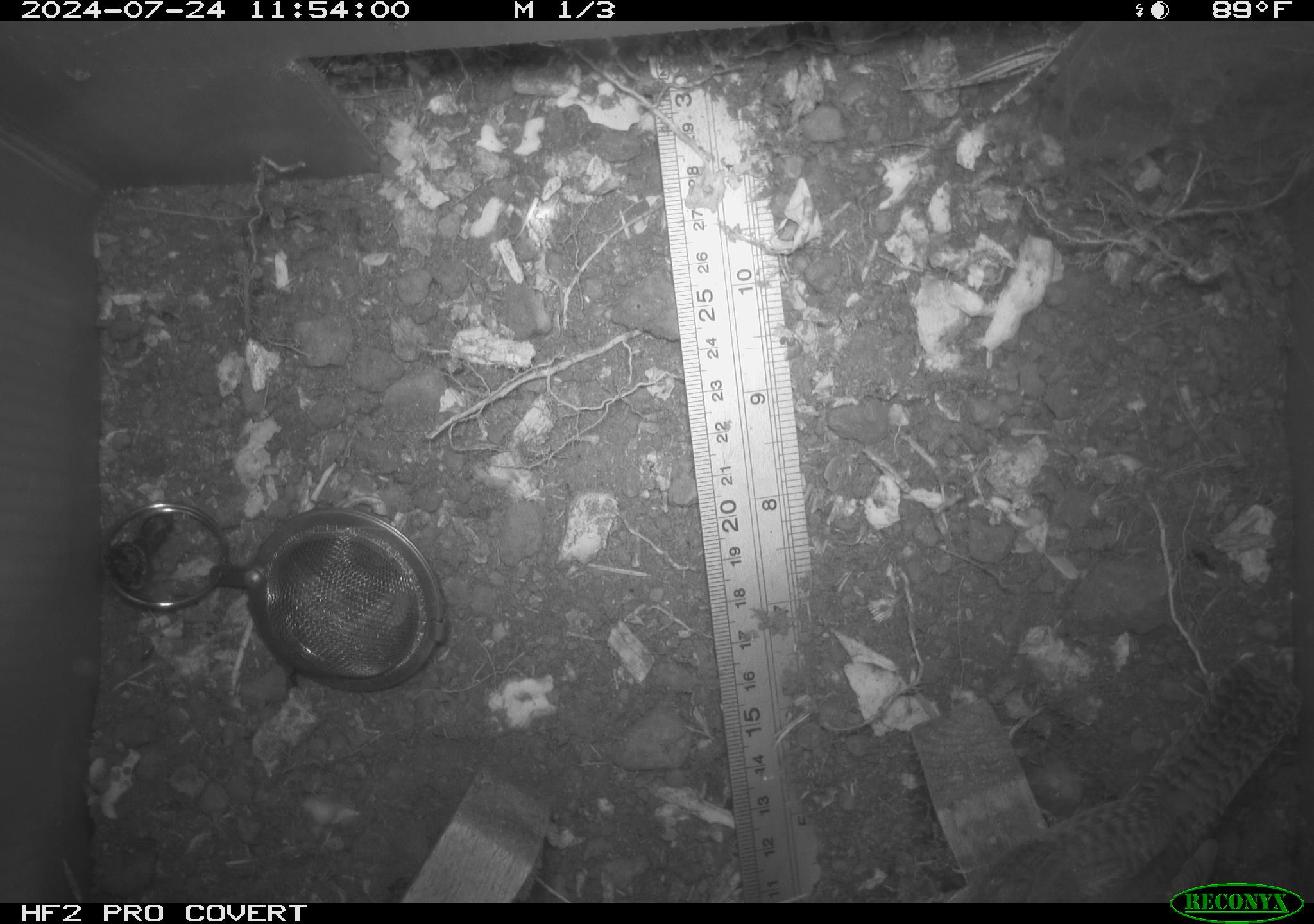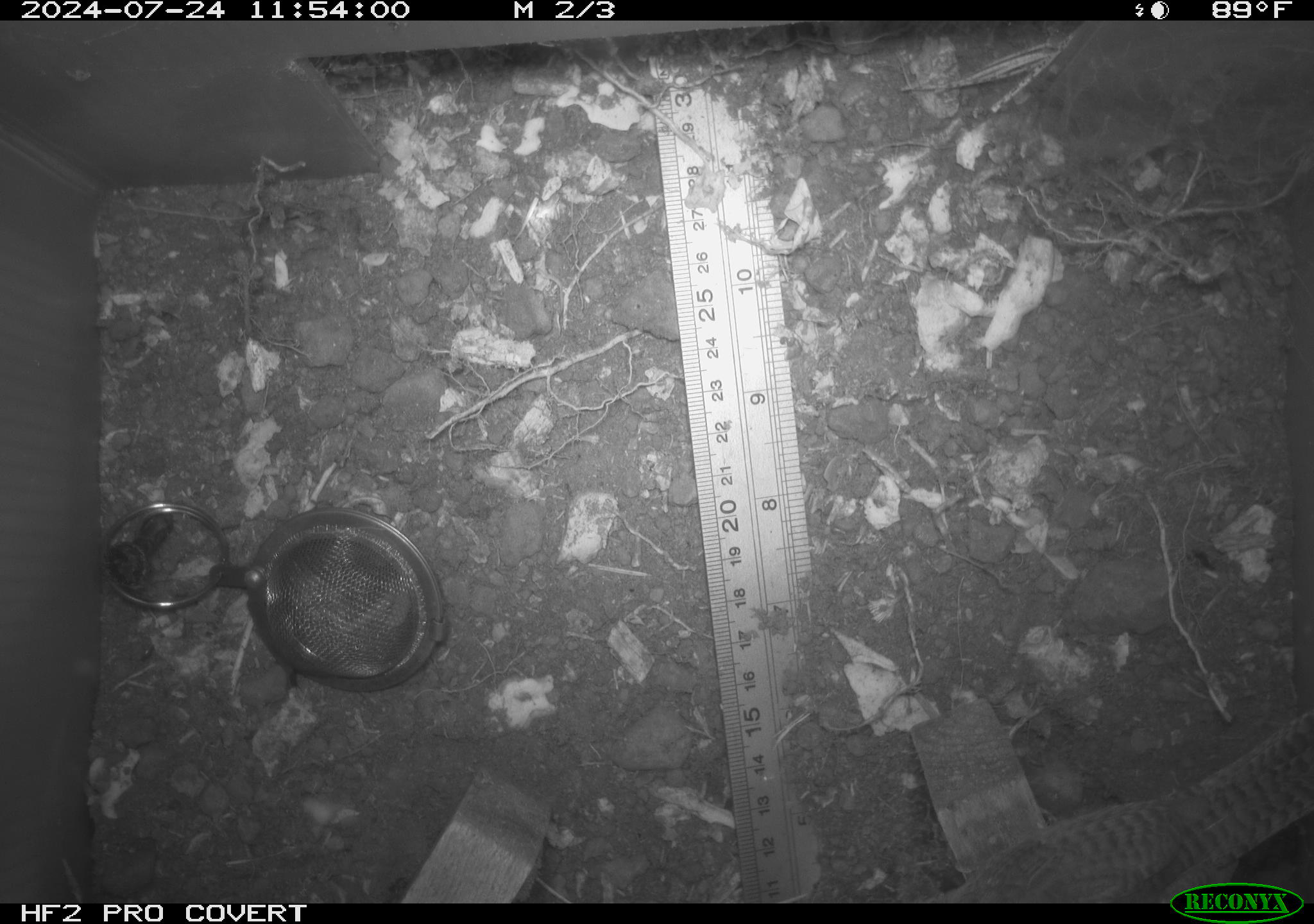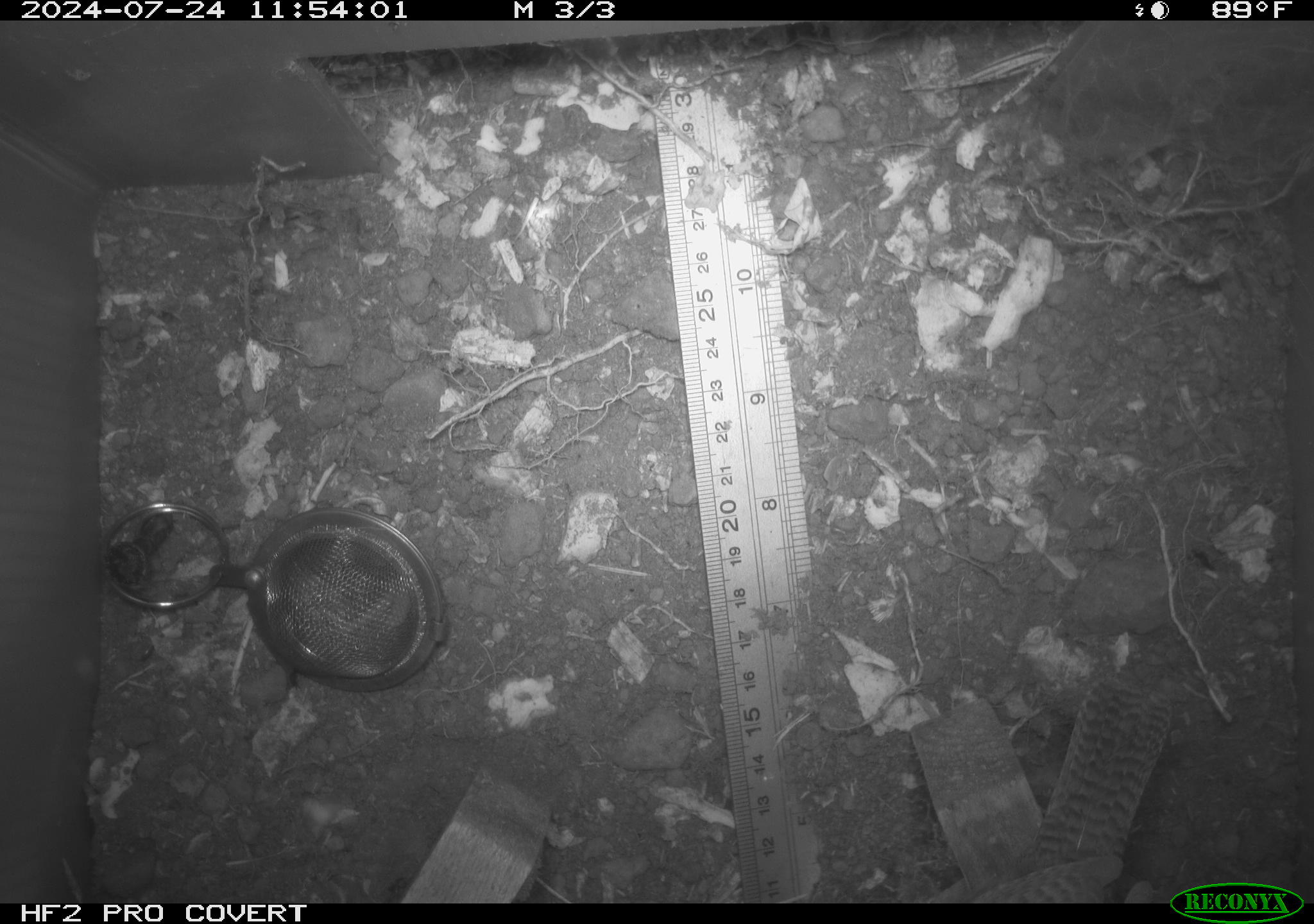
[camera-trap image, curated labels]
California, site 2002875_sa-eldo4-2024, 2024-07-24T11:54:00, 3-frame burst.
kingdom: Animalia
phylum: Chordata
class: Aves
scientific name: Aves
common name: bird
Bird (Aves).